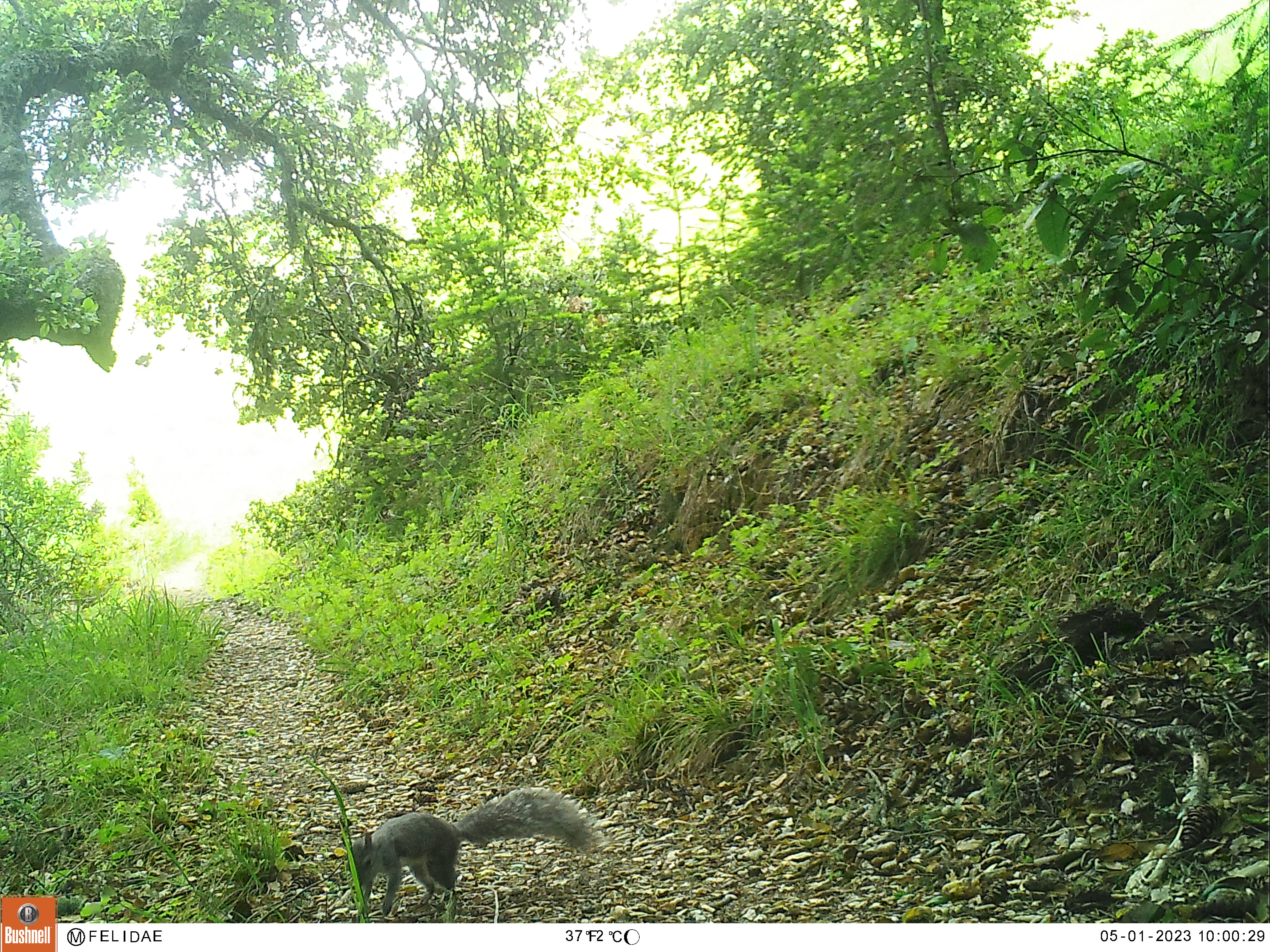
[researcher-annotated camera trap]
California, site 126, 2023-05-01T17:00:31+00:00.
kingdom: Animalia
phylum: Chordata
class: Mammalia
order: Rodentia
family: Sciuridae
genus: Sciurus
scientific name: Sciurus griseus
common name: western gray squirrel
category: western grey squirrel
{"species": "western grey squirrel (western gray squirrel) (Sciurus griseus)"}